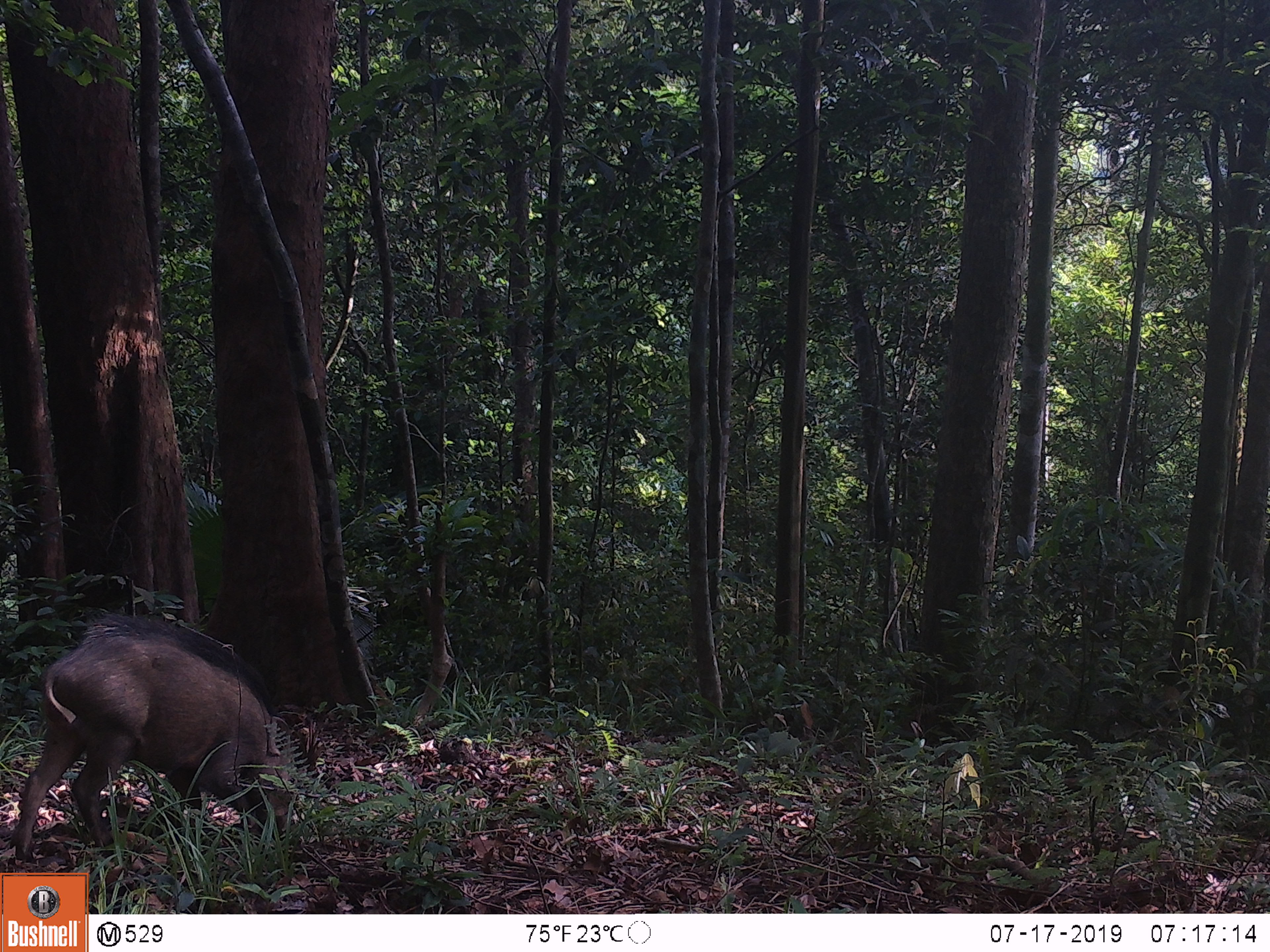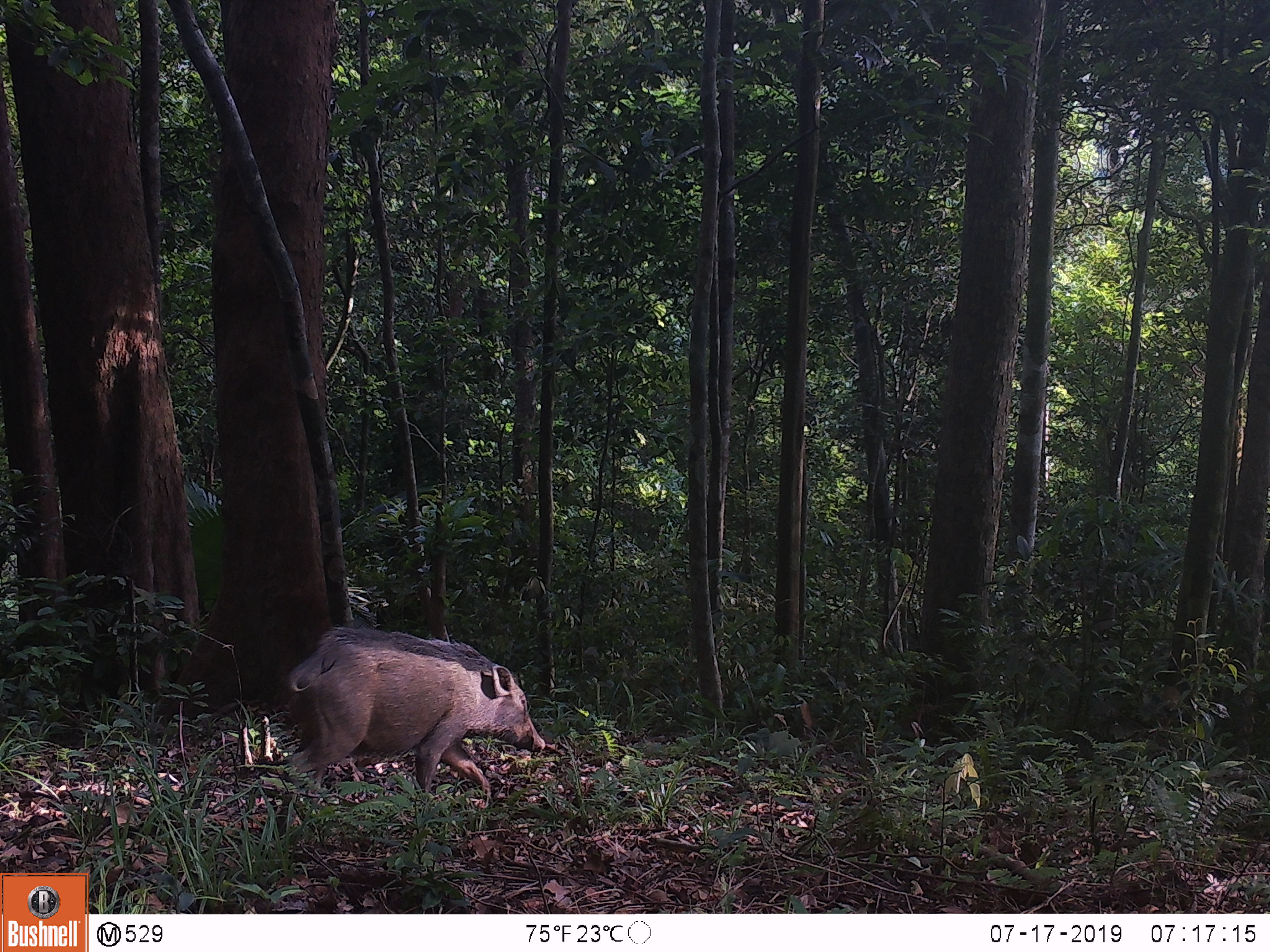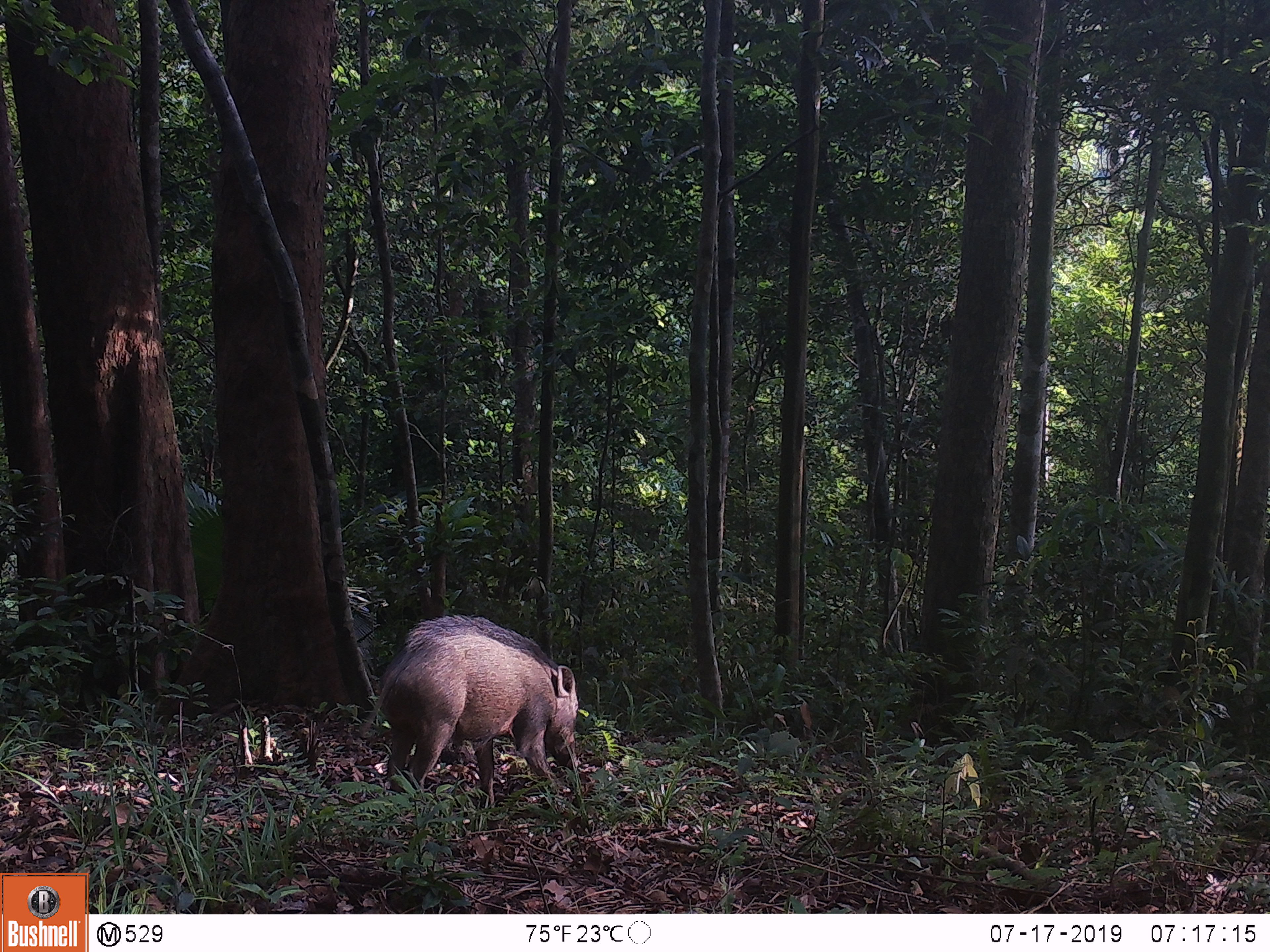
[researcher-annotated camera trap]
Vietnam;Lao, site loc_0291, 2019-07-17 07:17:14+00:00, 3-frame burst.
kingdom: Animalia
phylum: Chordata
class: Mammalia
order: Artiodactyla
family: Suidae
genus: Sus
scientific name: Sus scrofa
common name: eurasian wild pig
Eurasian wild pig (Sus scrofa). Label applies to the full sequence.